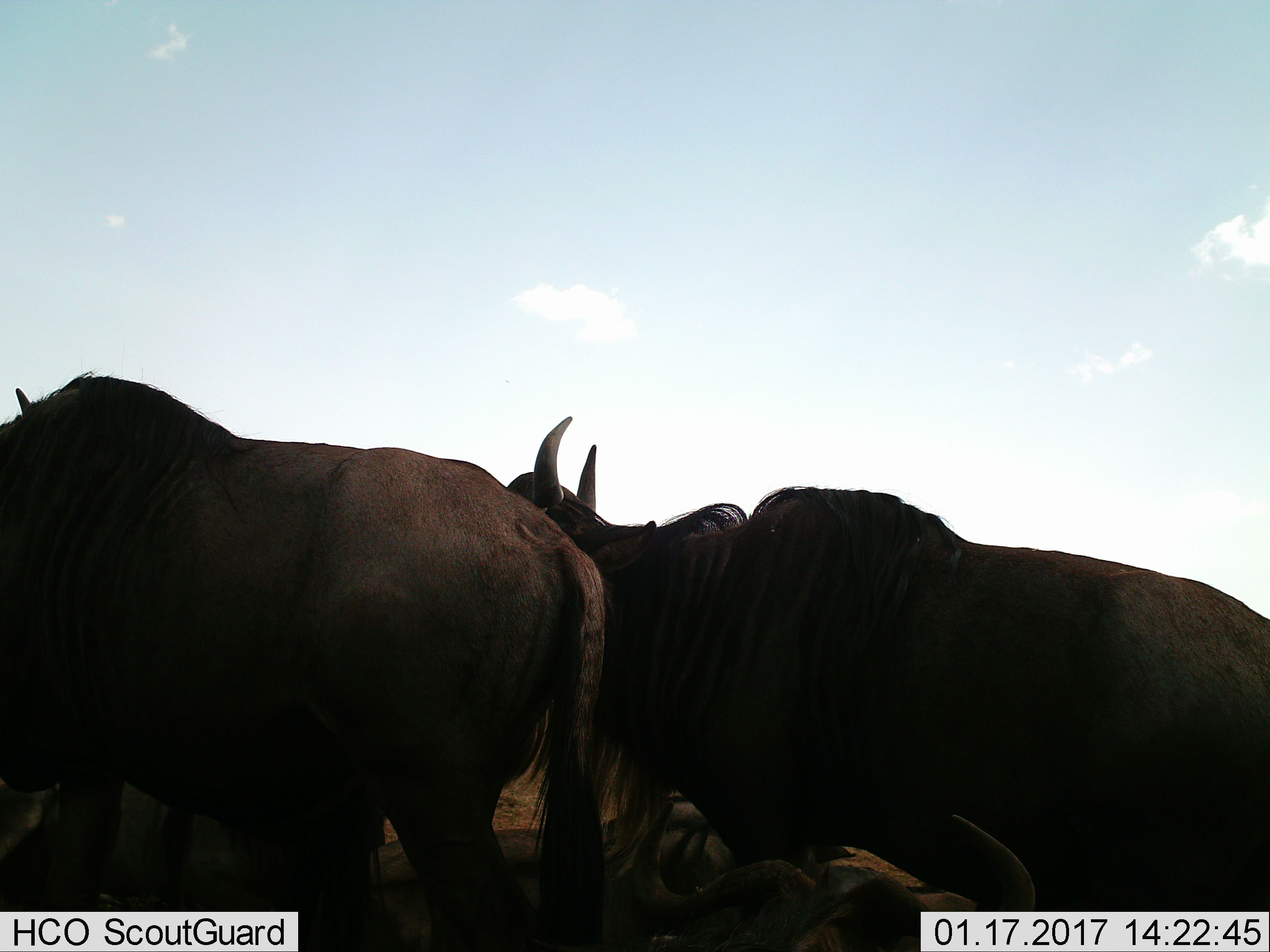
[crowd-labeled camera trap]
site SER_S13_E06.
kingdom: Animalia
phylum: Chordata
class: Mammalia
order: Artiodactyla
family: Bovidae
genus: Connochaetes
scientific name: Connochaetes taurinus taurinus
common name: blue wildebeest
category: wildebeestblue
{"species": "wildebeestblue (blue wildebeest) (Connochaetes taurinus taurinus)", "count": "4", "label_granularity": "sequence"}